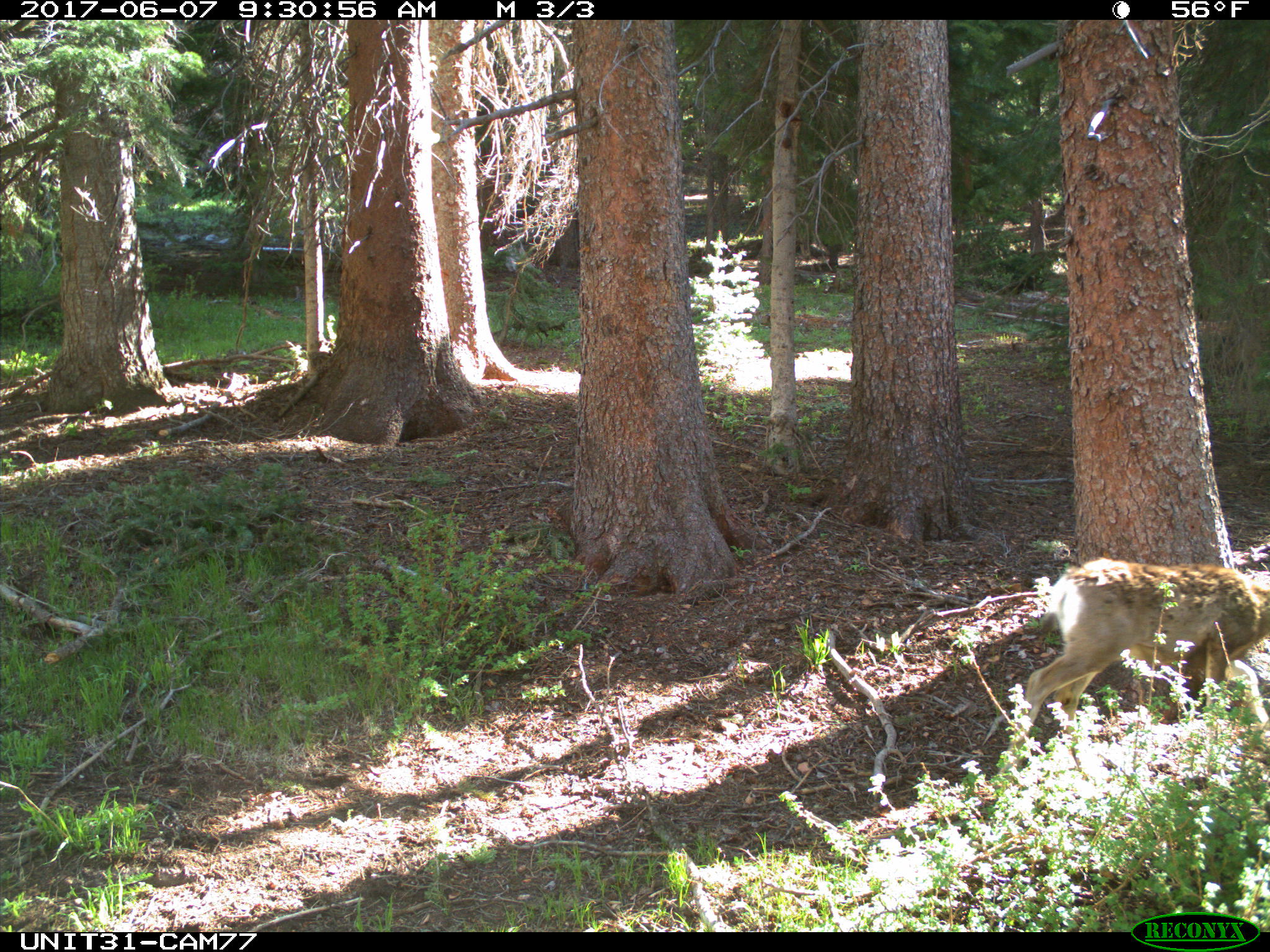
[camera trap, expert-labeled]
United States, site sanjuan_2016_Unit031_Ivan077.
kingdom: Animalia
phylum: Chordata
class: Mammalia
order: Artiodactyla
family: Cervidae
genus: Odocoileus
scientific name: Odocoileus hemionus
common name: mule deer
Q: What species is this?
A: Odocoileus hemionus (mule deer).